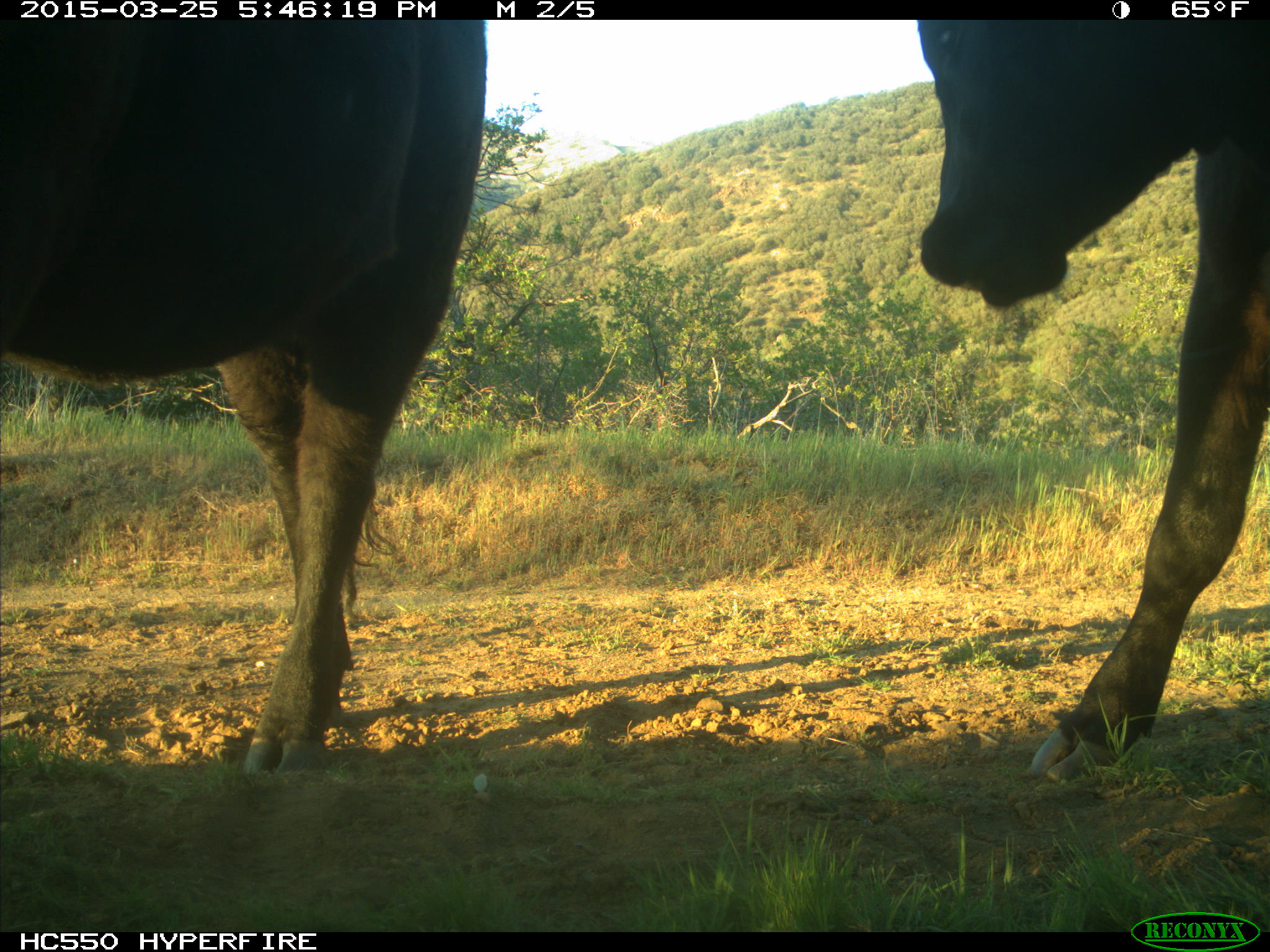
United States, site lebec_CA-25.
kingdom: Animalia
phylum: Chordata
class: Mammalia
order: Artiodactyla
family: Bovidae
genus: Bos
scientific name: Bos taurus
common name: domestic cow